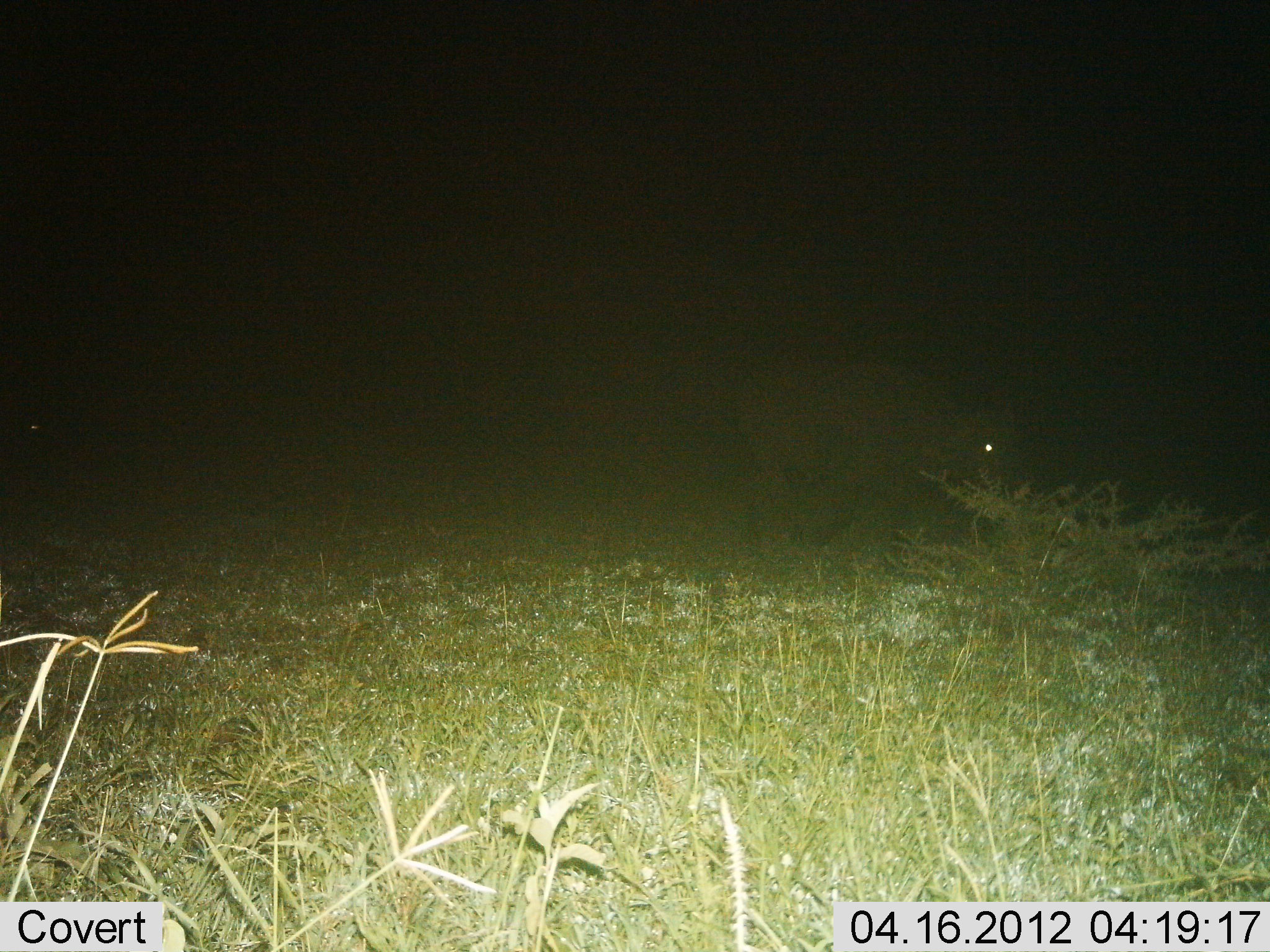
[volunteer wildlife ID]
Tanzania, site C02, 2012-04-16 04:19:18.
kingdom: Animalia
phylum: Chordata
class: Mammalia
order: Artiodactyla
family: Bovidae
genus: Syncerus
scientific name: Syncerus caffer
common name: cape buffalo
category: buffalo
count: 1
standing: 43%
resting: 0%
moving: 57%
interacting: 0%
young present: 0%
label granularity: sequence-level